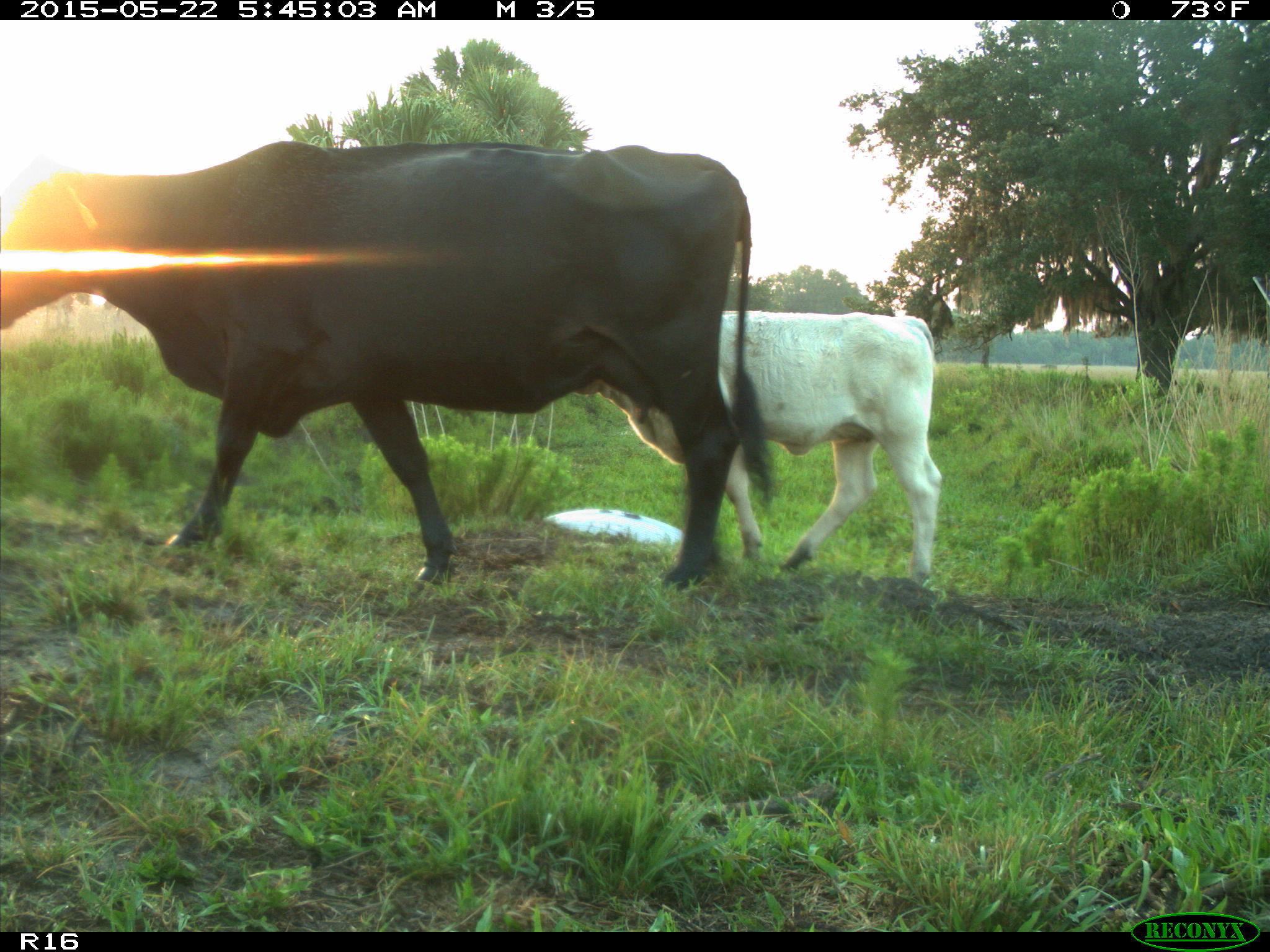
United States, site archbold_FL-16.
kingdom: Animalia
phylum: Chordata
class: Mammalia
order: Artiodactyla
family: Bovidae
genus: Bos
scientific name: Bos taurus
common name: domestic cow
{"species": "Bos taurus (domestic cow)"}